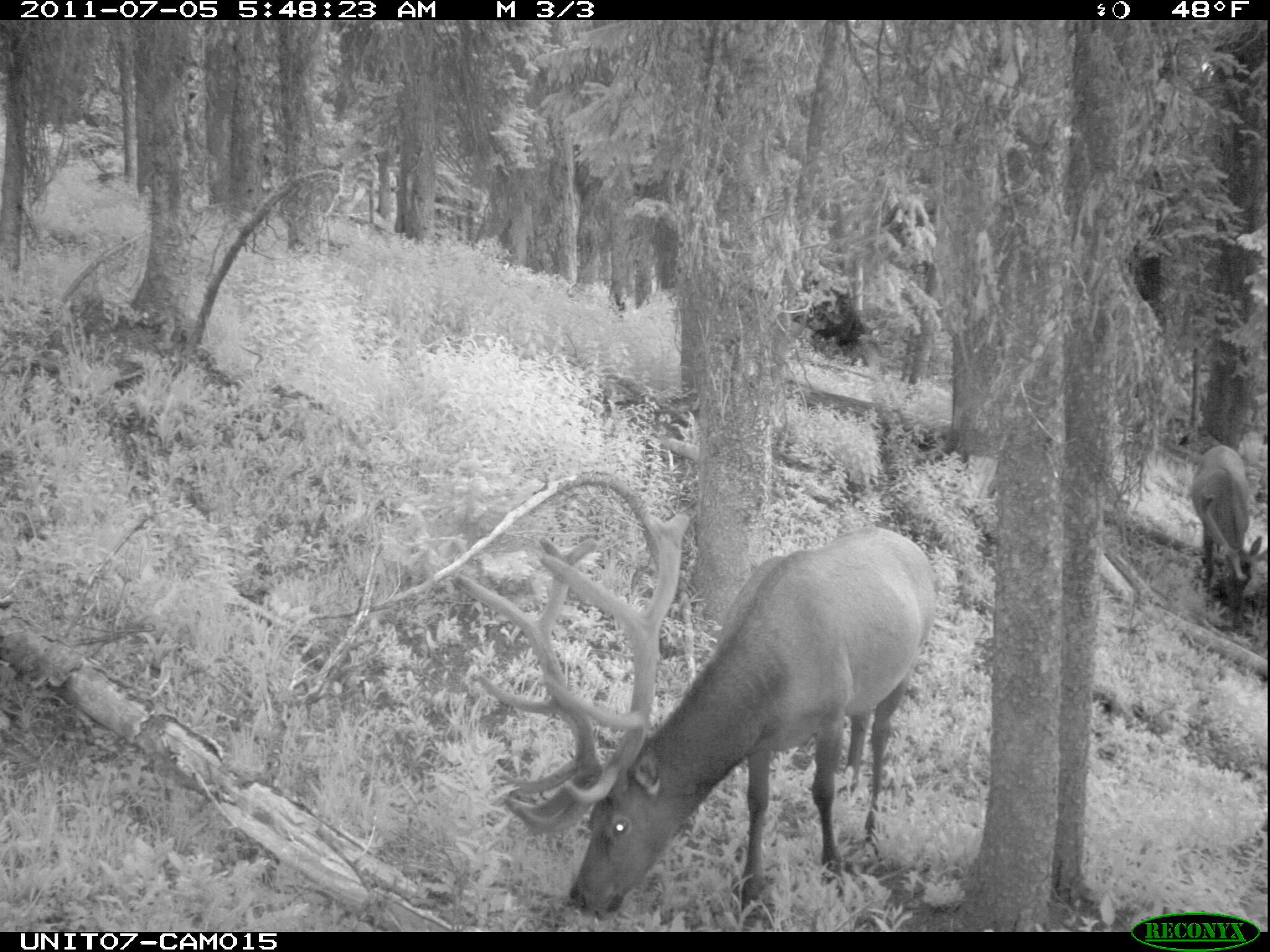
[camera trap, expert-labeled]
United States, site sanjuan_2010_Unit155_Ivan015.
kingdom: Animalia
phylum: Chordata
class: Mammalia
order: Artiodactyla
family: Cervidae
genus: Cervus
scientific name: Cervus elaphus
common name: red deer